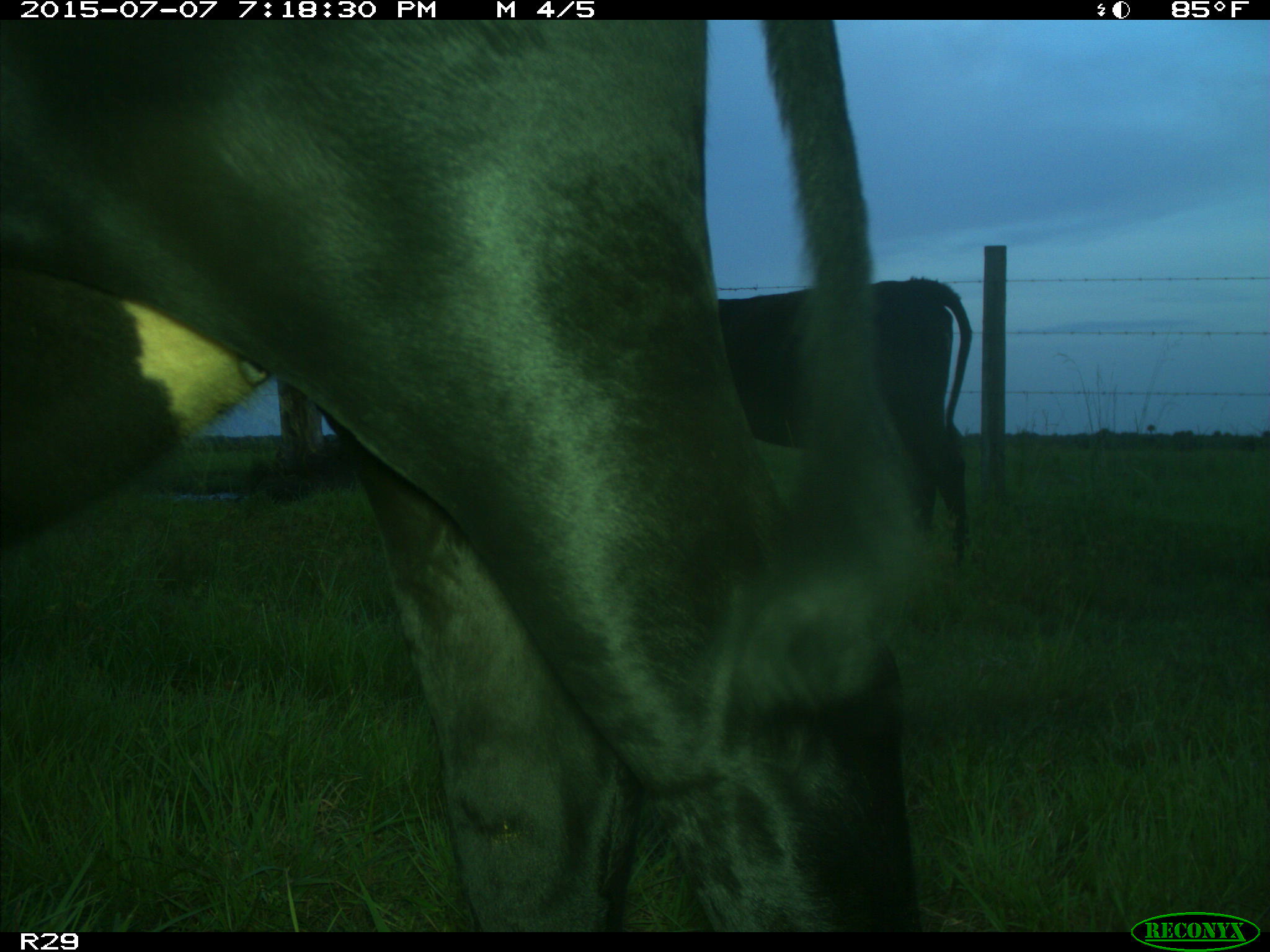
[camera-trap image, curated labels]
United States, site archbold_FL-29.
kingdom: Animalia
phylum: Chordata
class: Mammalia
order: Artiodactyla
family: Bovidae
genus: Bos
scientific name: Bos taurus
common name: domestic cow